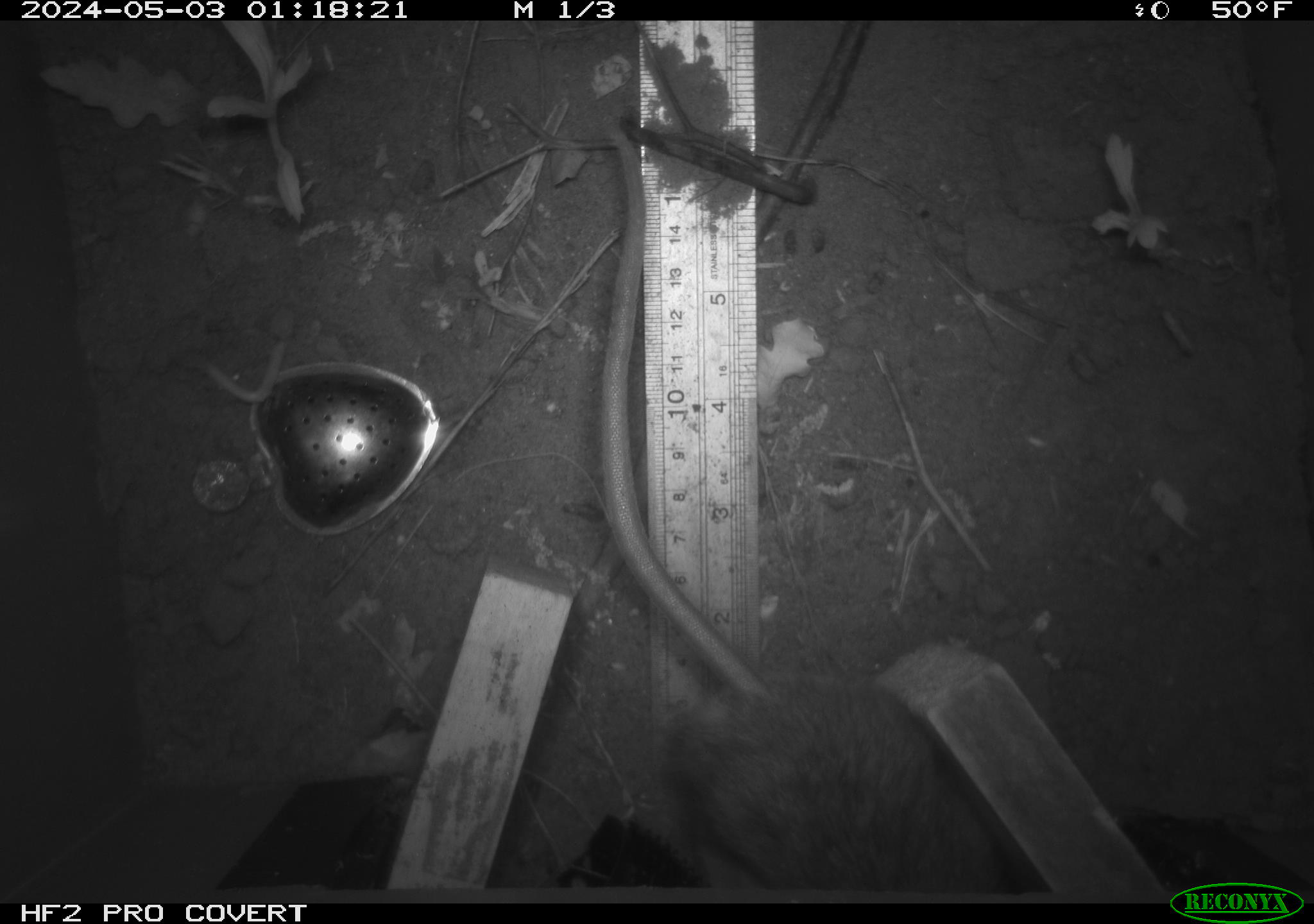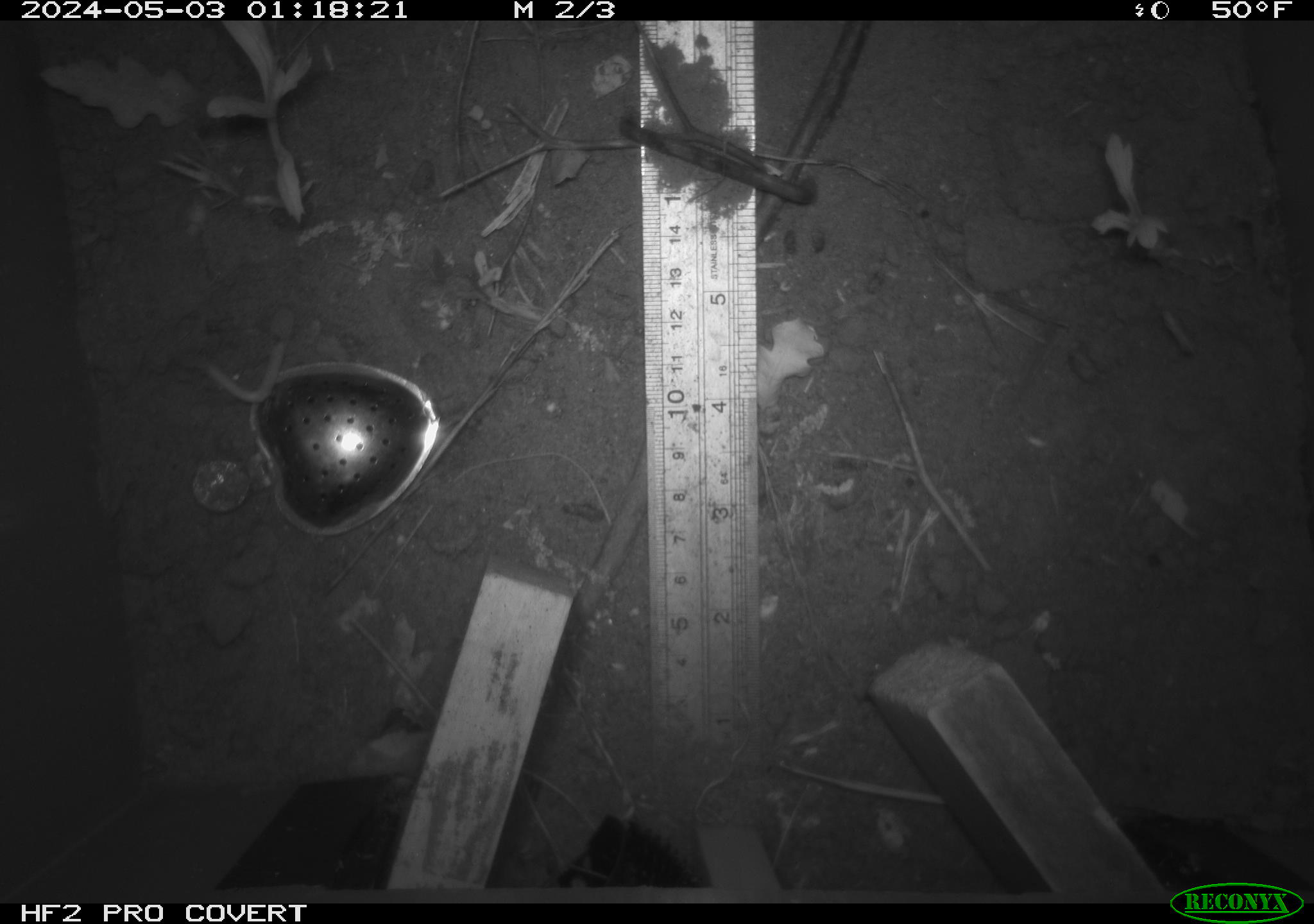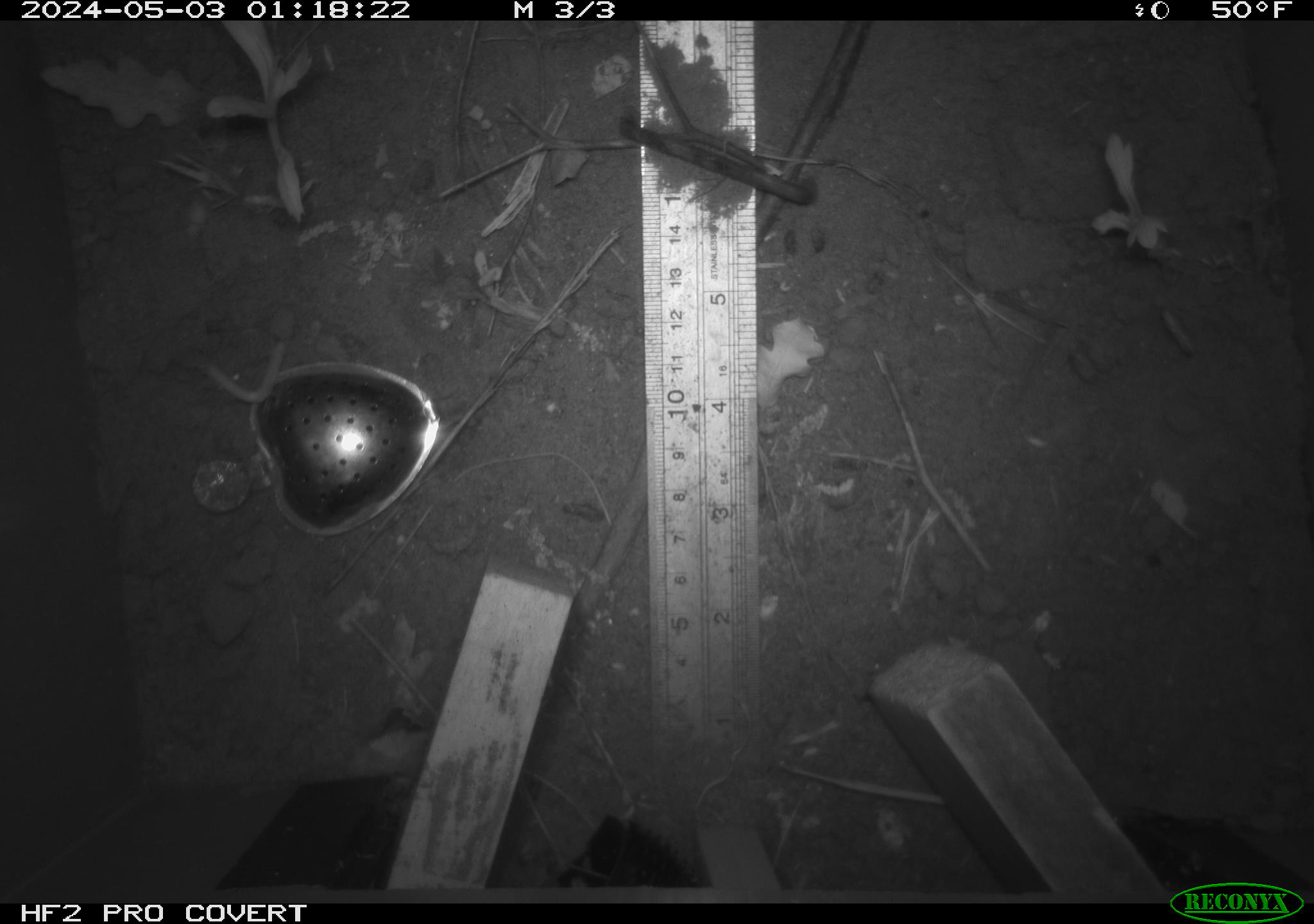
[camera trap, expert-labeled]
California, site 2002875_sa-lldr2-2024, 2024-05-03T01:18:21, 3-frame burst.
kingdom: Animalia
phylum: Chordata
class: Mammalia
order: Rodentia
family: Muridae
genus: Rattus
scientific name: Rattus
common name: rat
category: rattus species